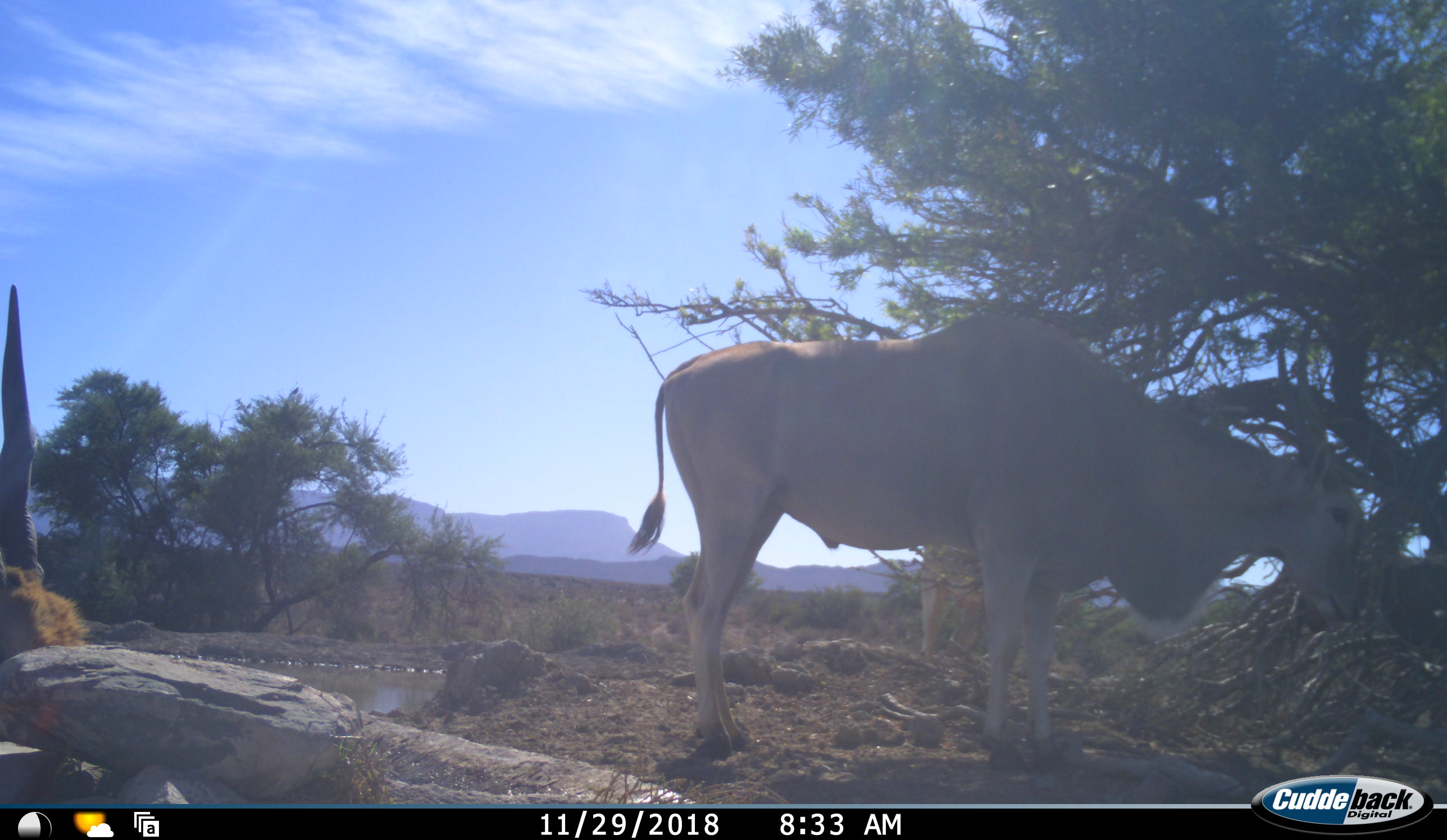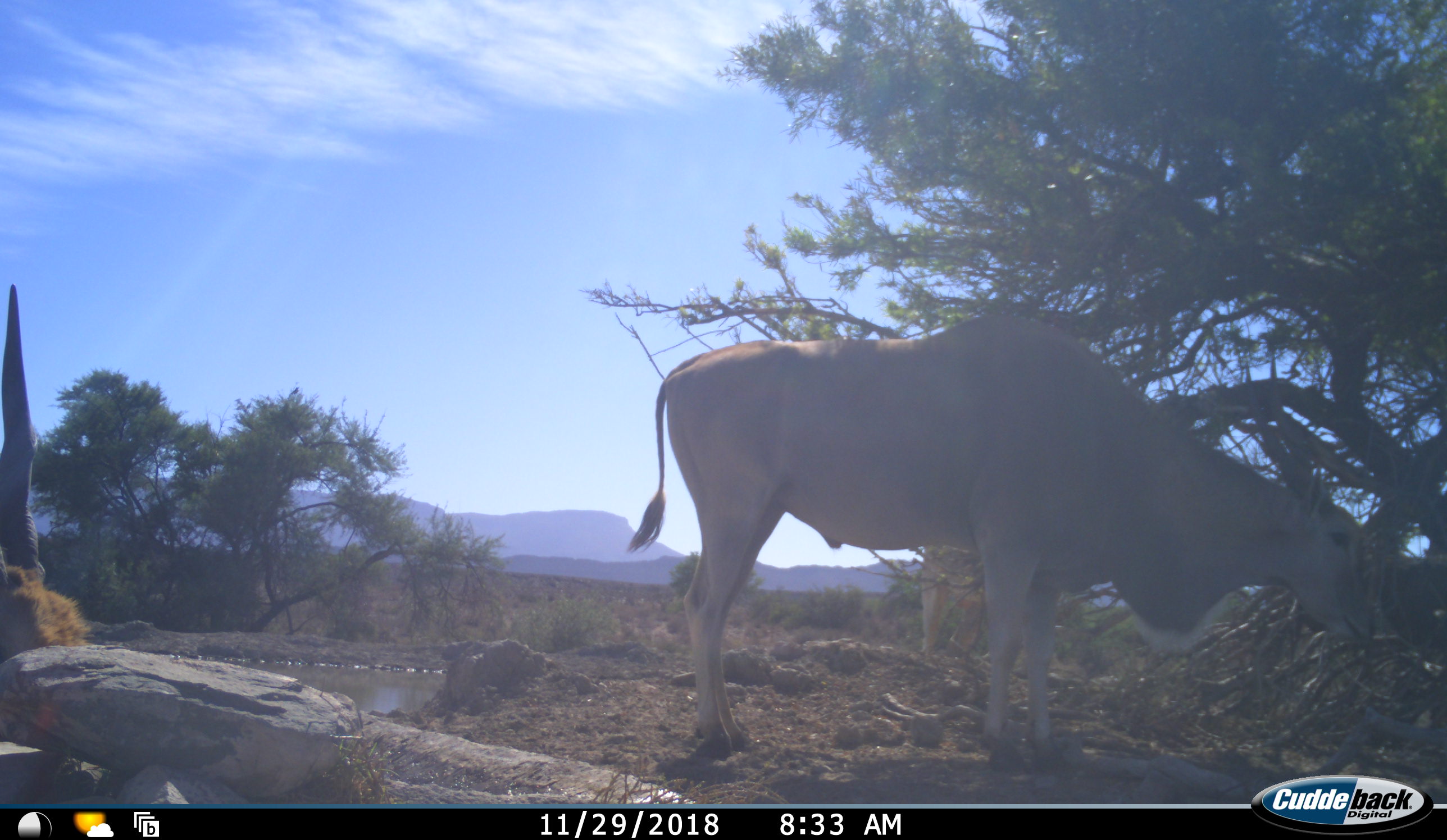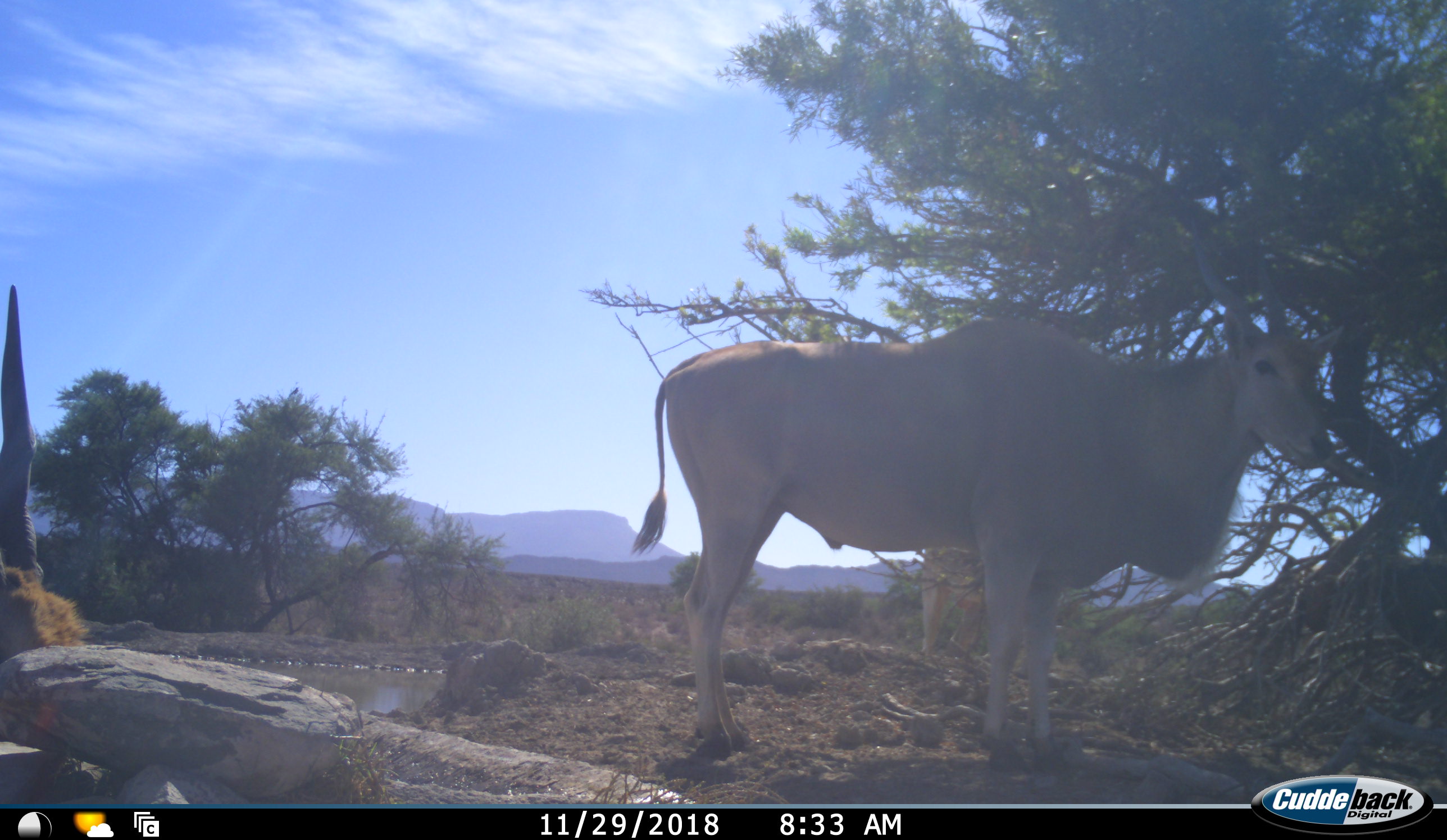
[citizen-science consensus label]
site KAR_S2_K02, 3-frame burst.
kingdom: Animalia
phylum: Chordata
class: Mammalia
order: Artiodactyla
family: Bovidae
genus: Tragelaphus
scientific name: Tragelaphus oryx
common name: eland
Eland (Tragelaphus oryx), count 2. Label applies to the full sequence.